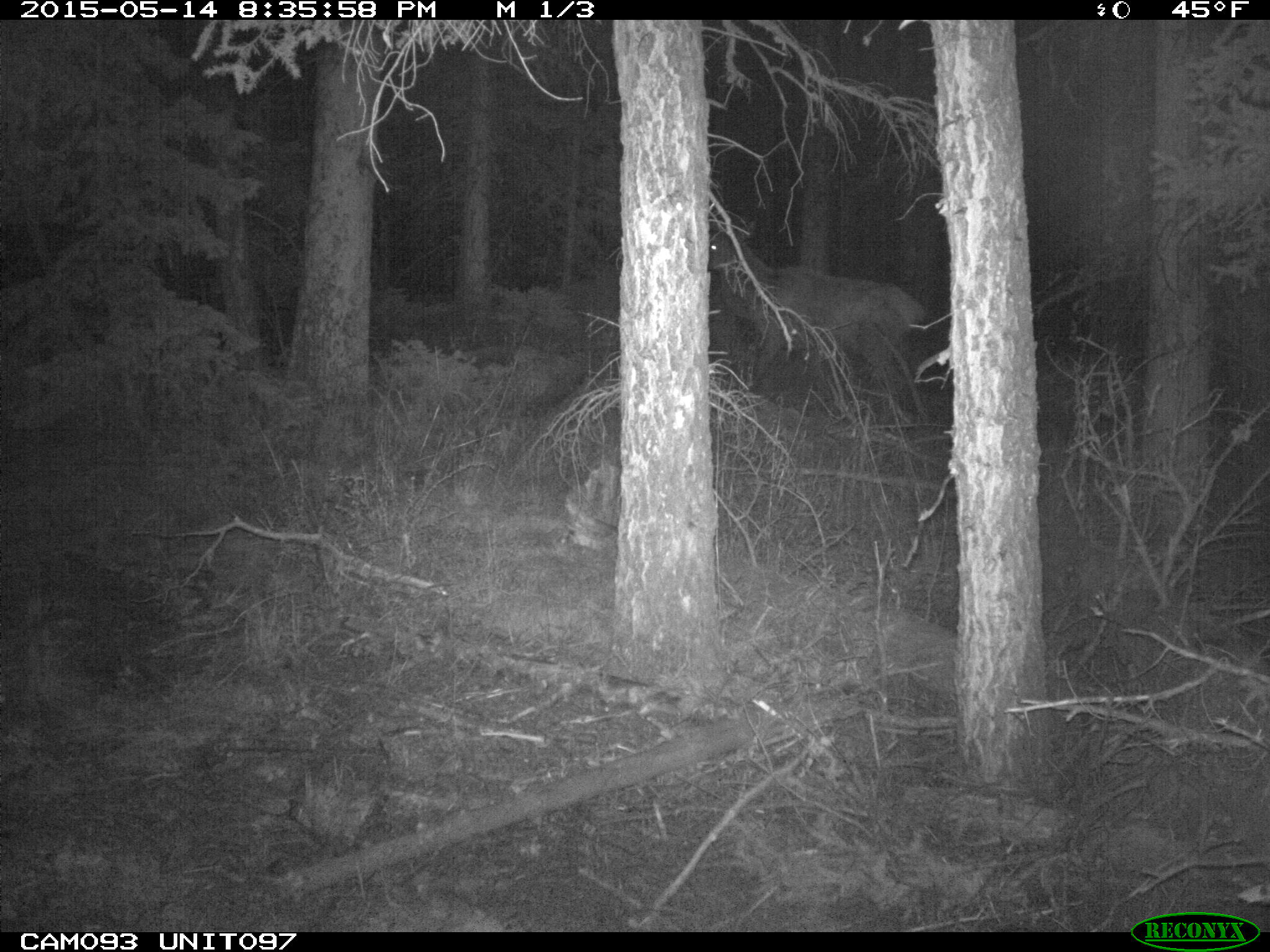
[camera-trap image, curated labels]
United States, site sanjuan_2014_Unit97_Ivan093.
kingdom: Animalia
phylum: Chordata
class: Mammalia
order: Artiodactyla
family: Cervidae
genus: Cervus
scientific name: Cervus elaphus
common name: red deer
Cervus elaphus (red deer).